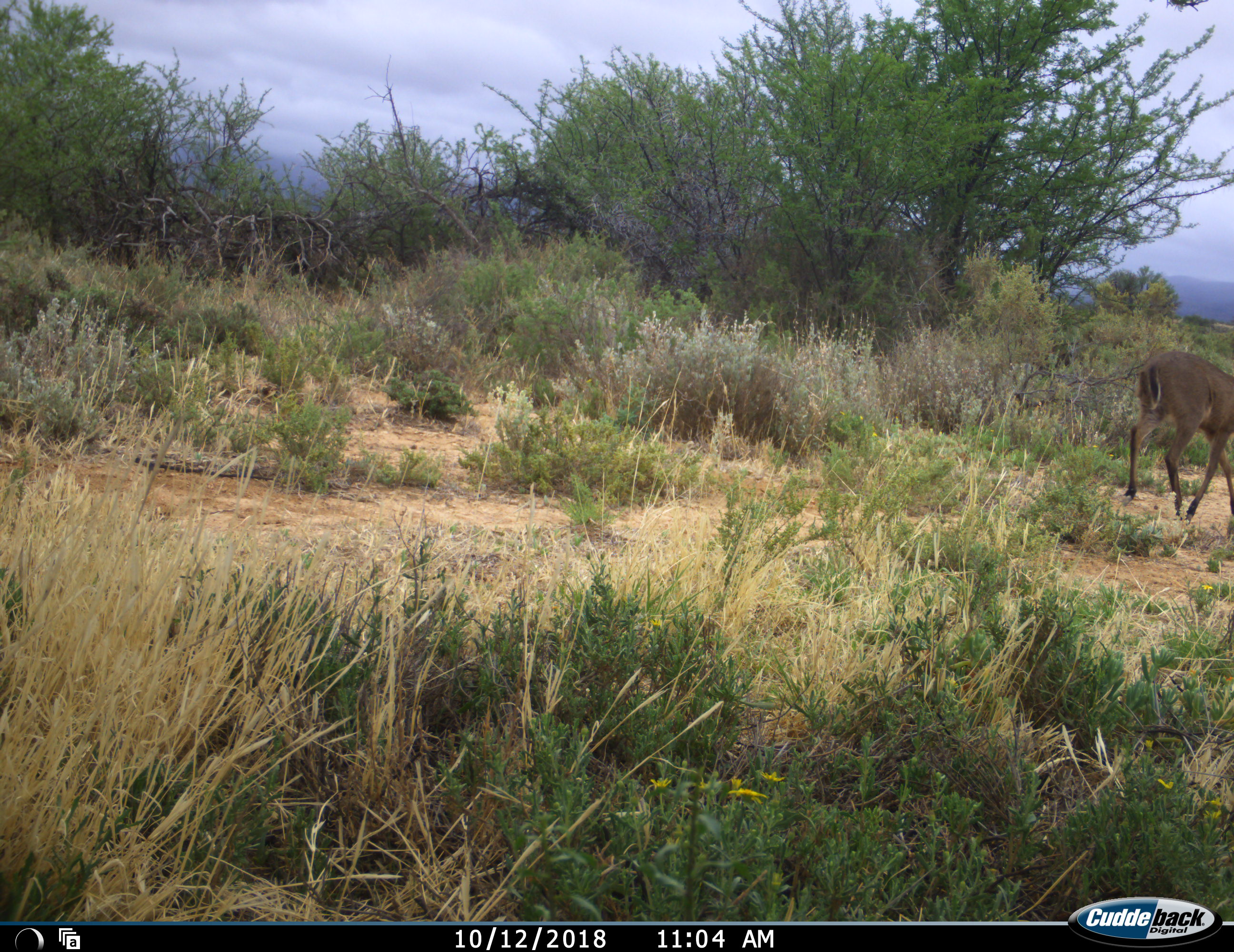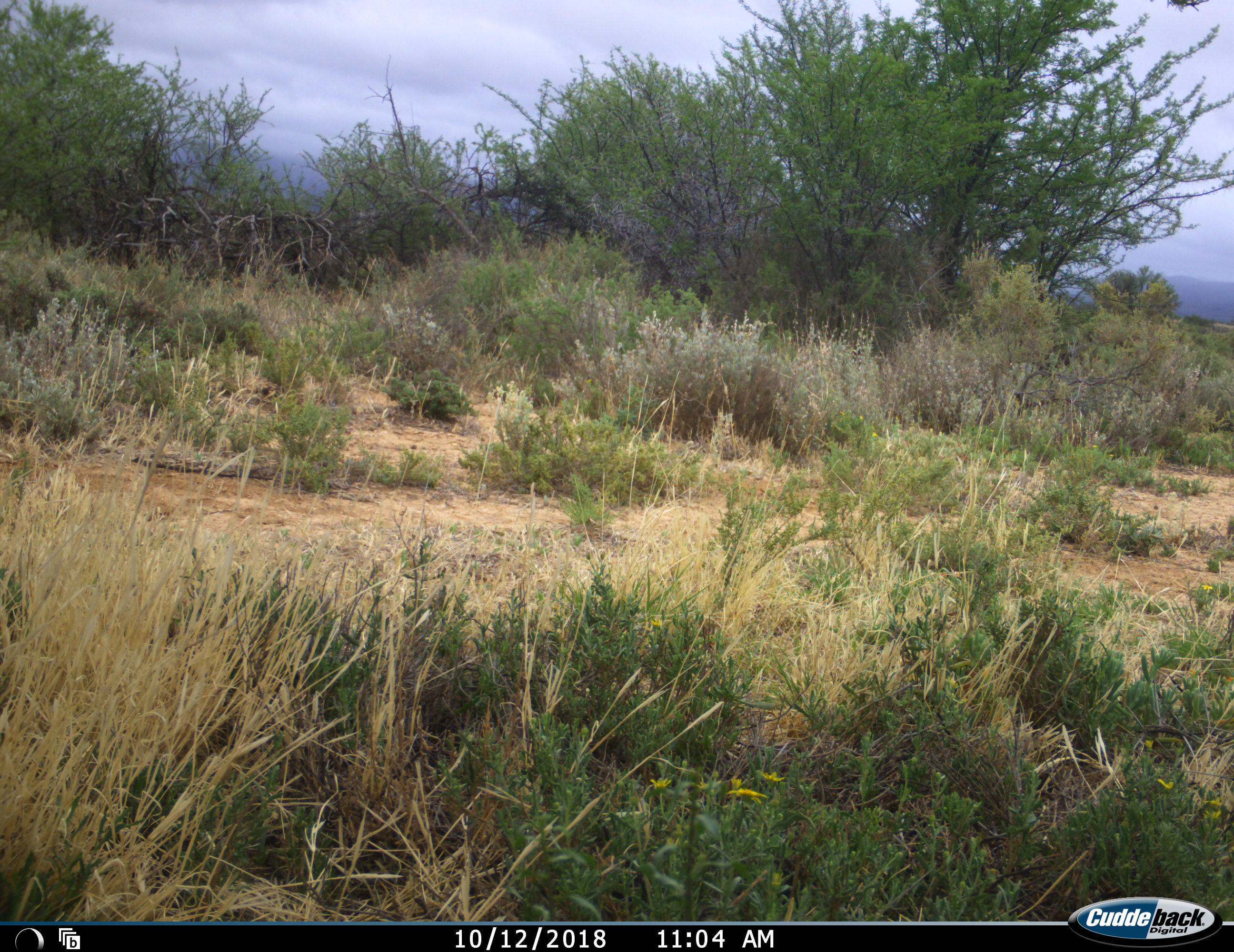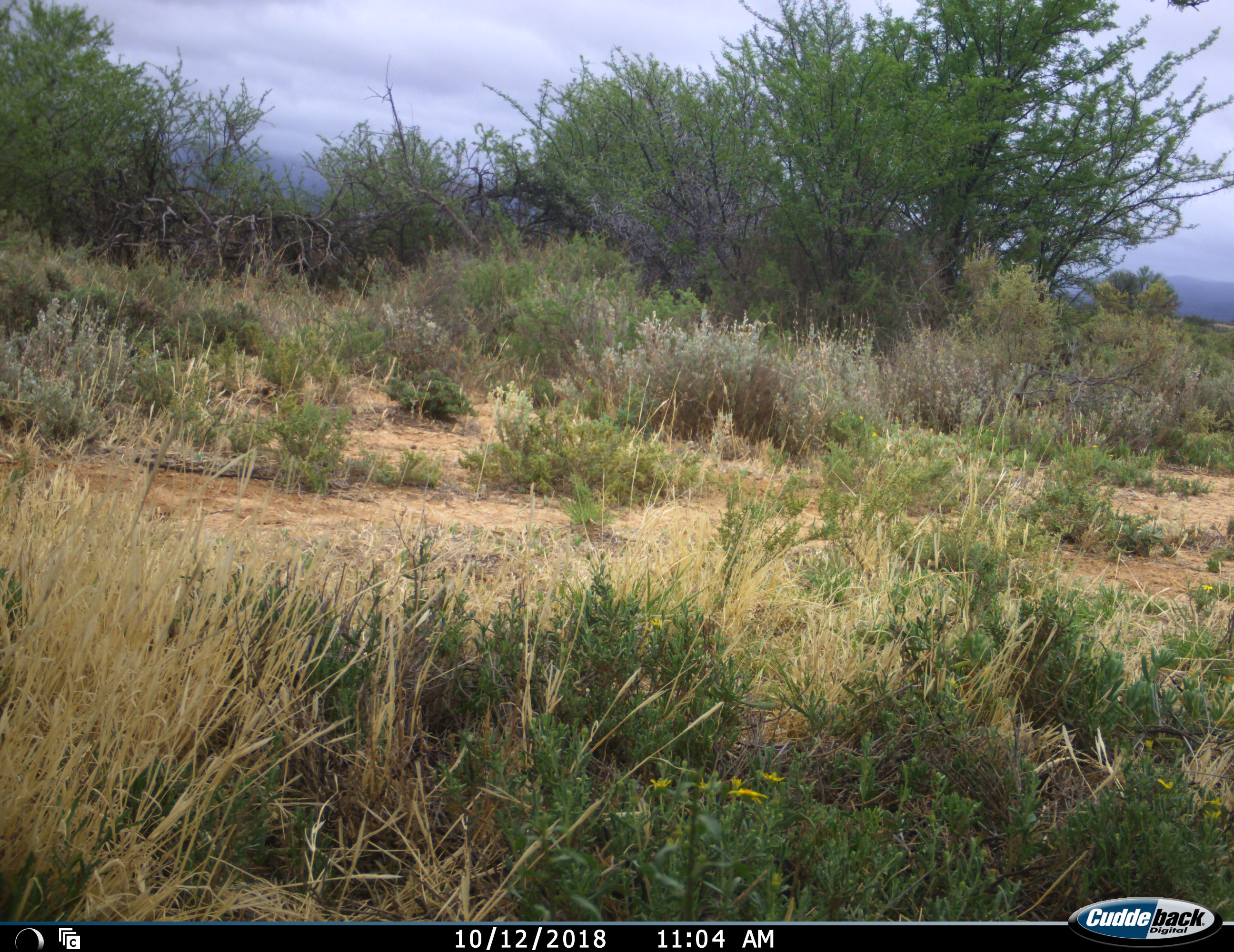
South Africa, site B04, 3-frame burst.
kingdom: Animalia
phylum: Chordata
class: Mammalia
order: Artiodactyla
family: Bovidae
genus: Sylvicapra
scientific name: Sylvicapra grimmia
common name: common grey duiker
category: duikercommongrey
Duikercommongrey (common grey duiker) (Sylvicapra grimmia), count 1. Behavior (volunteer vote fractions): standing 0%, resting 0%, moving 100%, interacting 0%. Young present (vote fraction): 0%. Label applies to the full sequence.